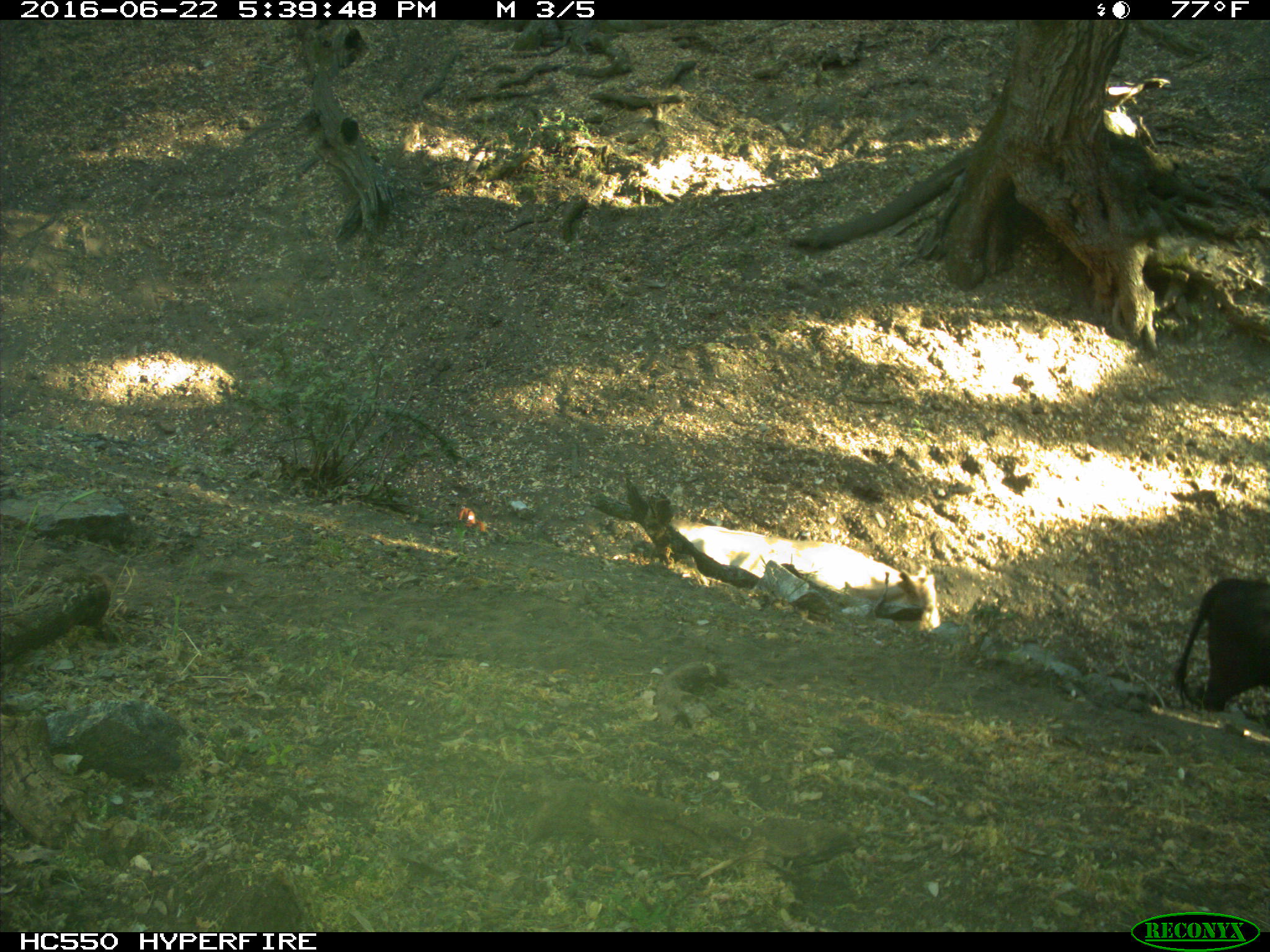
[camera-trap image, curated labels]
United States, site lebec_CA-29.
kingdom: Animalia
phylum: Chordata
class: Mammalia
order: Artiodactyla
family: Bovidae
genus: Bos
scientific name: Bos taurus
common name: domestic cow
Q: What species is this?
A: Bos taurus (domestic cow).